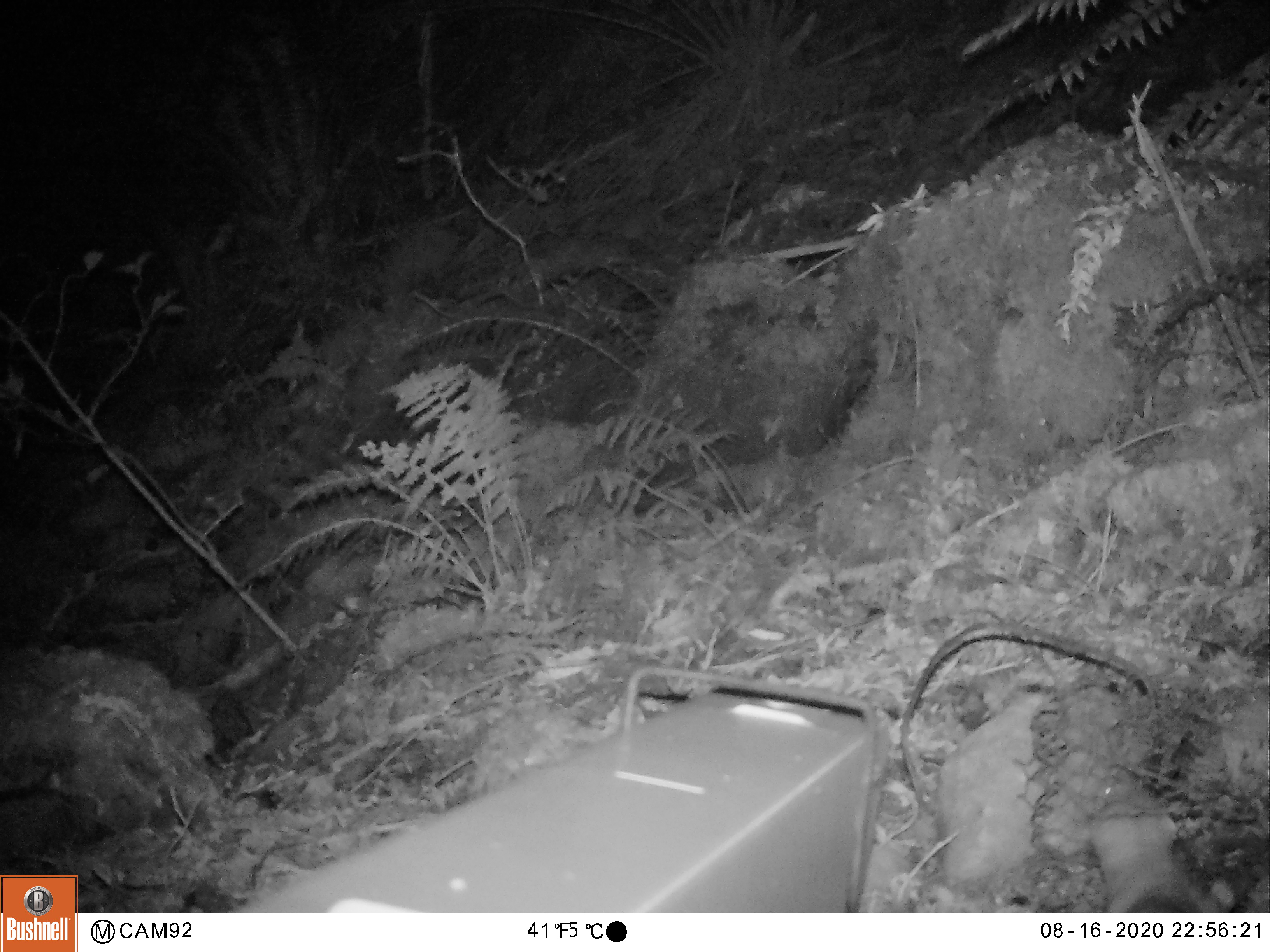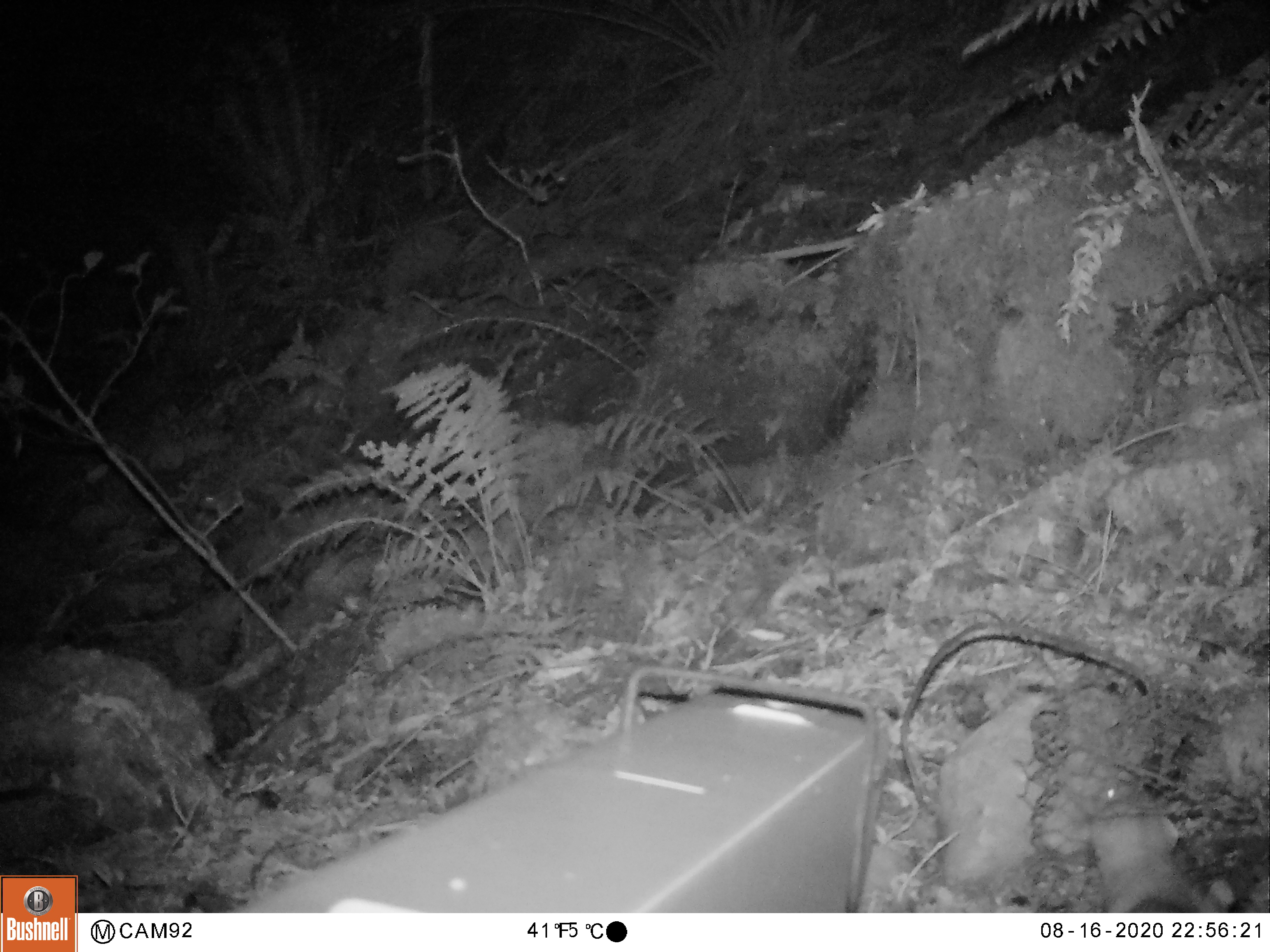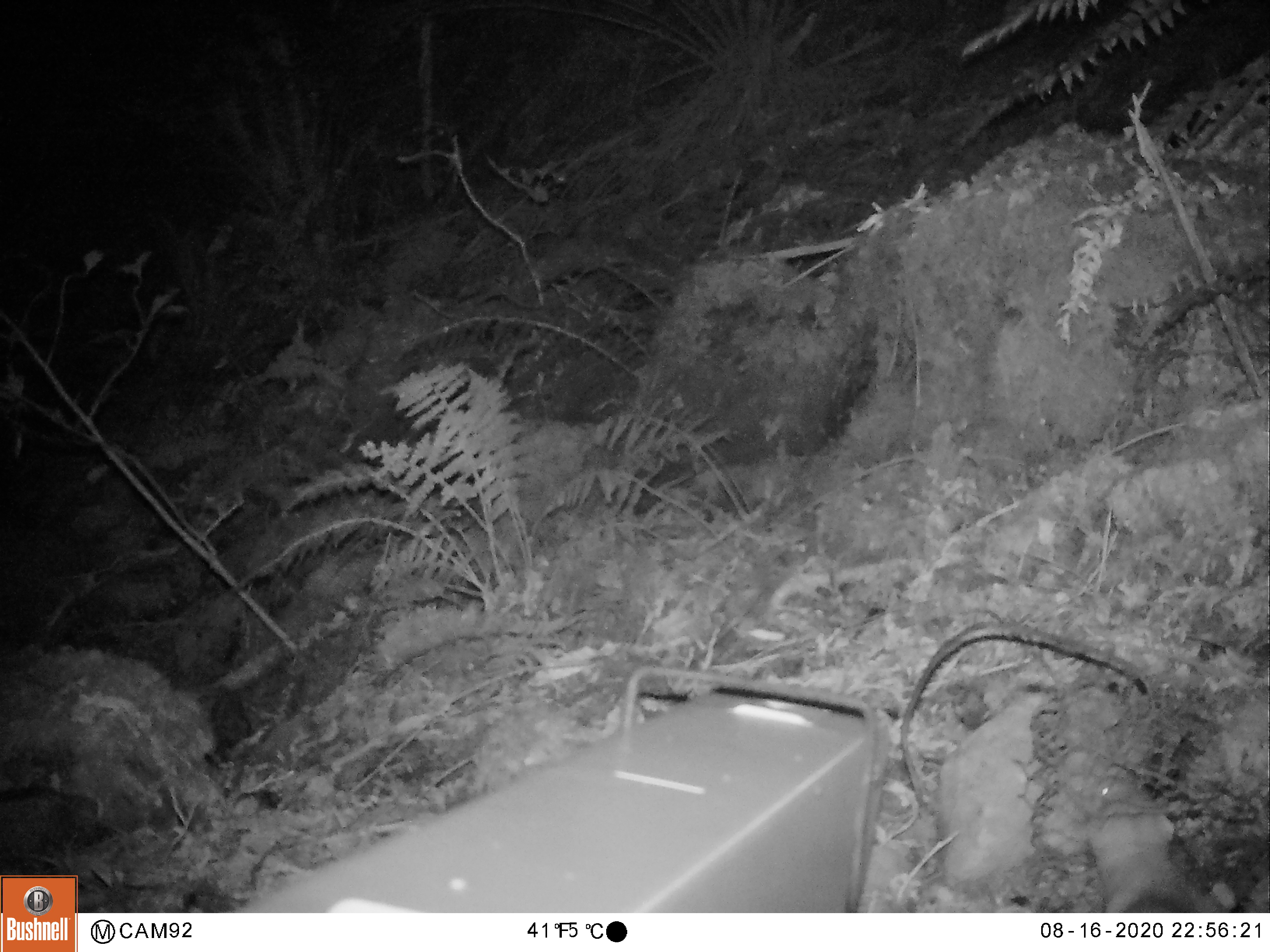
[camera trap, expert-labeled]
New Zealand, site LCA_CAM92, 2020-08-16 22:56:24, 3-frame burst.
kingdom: Animalia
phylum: Chordata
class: Mammalia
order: Carnivora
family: Mustelidae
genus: Mustela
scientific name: Mustela erminea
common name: stoat